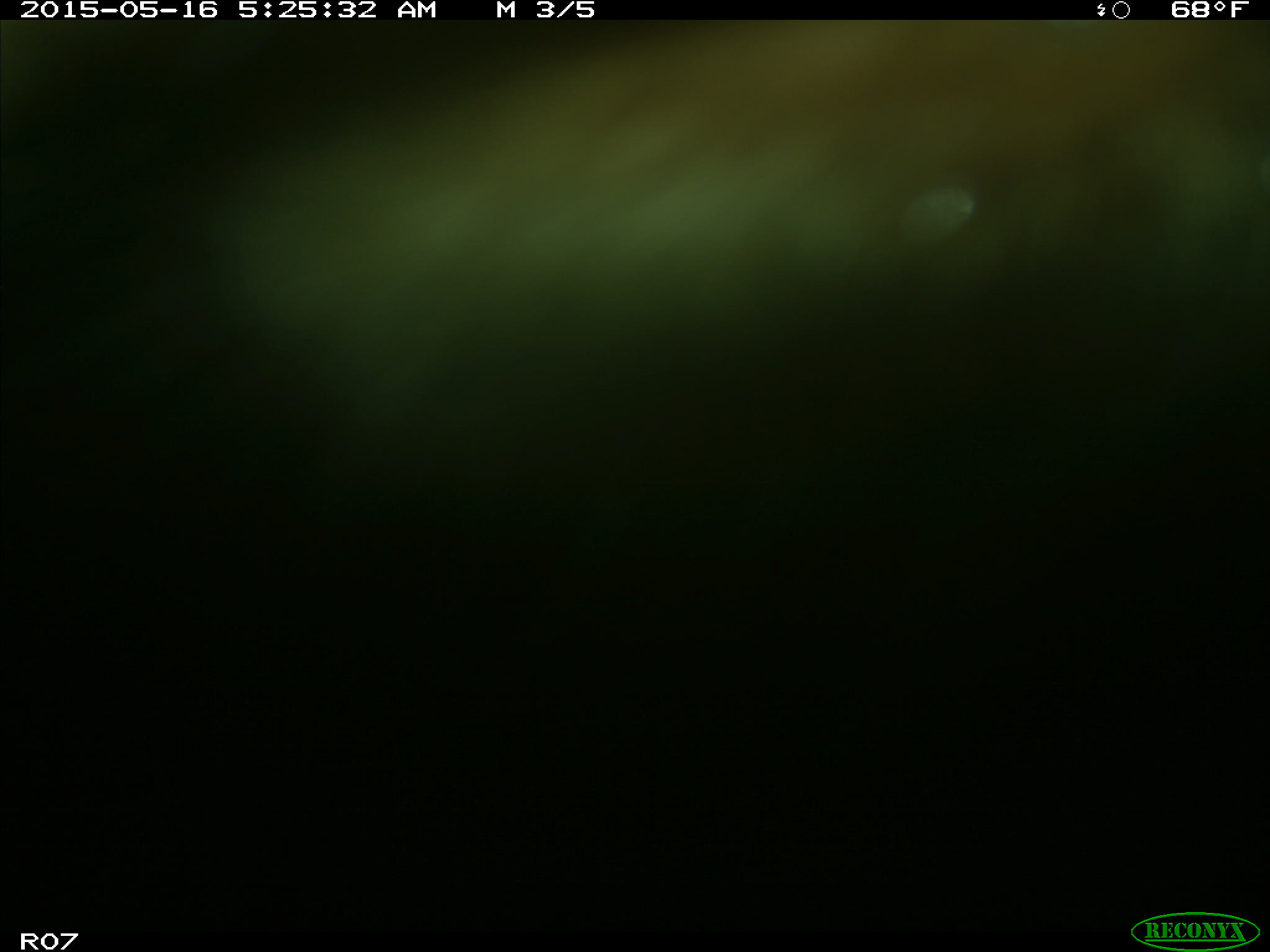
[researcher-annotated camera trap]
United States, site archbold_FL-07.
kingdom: Animalia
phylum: Chordata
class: Mammalia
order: Artiodactyla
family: Bovidae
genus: Bos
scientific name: Bos taurus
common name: domestic cow